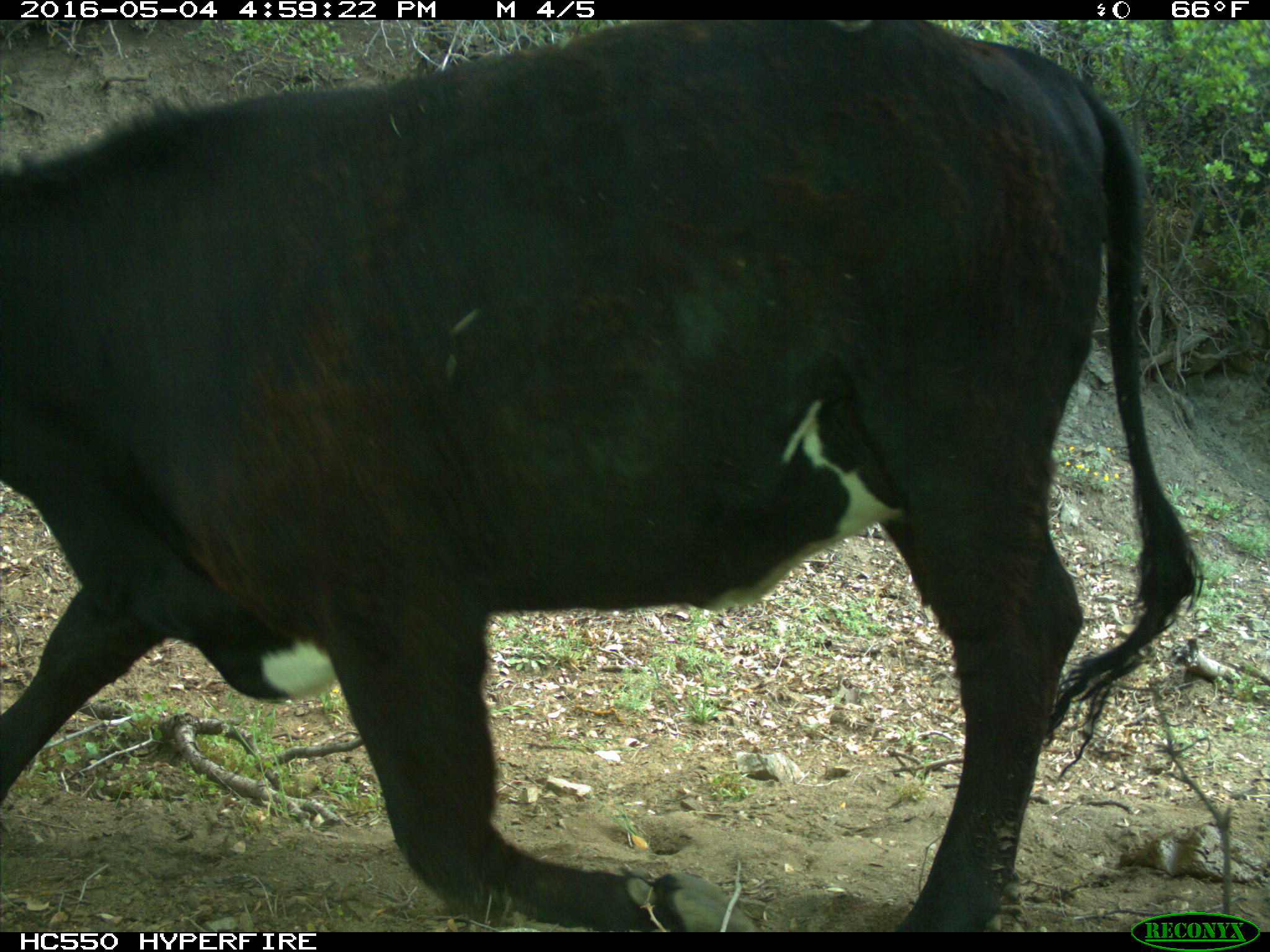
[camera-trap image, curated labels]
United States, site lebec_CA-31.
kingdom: Animalia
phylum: Chordata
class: Mammalia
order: Artiodactyla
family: Bovidae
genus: Bos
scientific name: Bos taurus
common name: domestic cow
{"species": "Bos taurus (domestic cow)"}